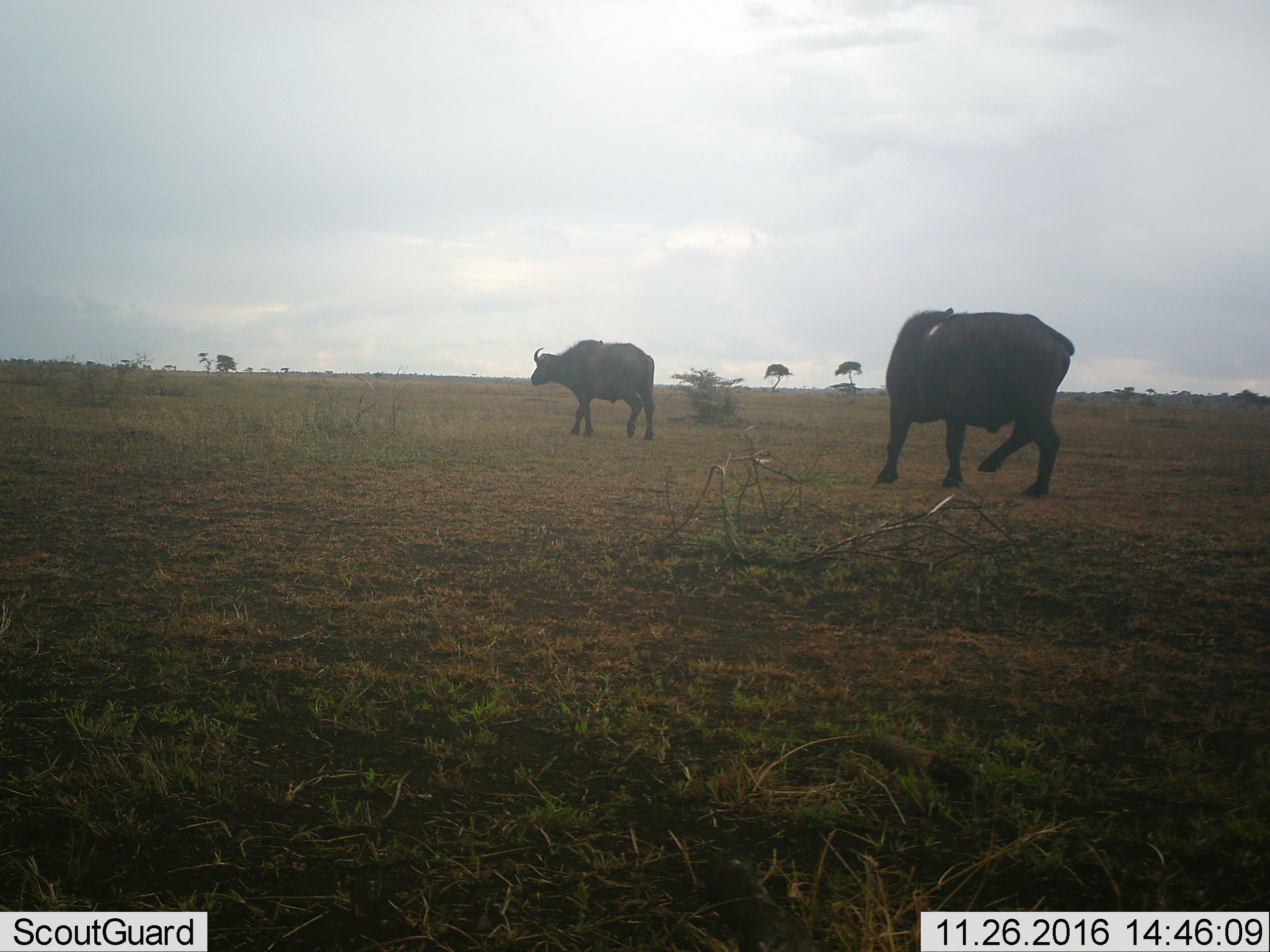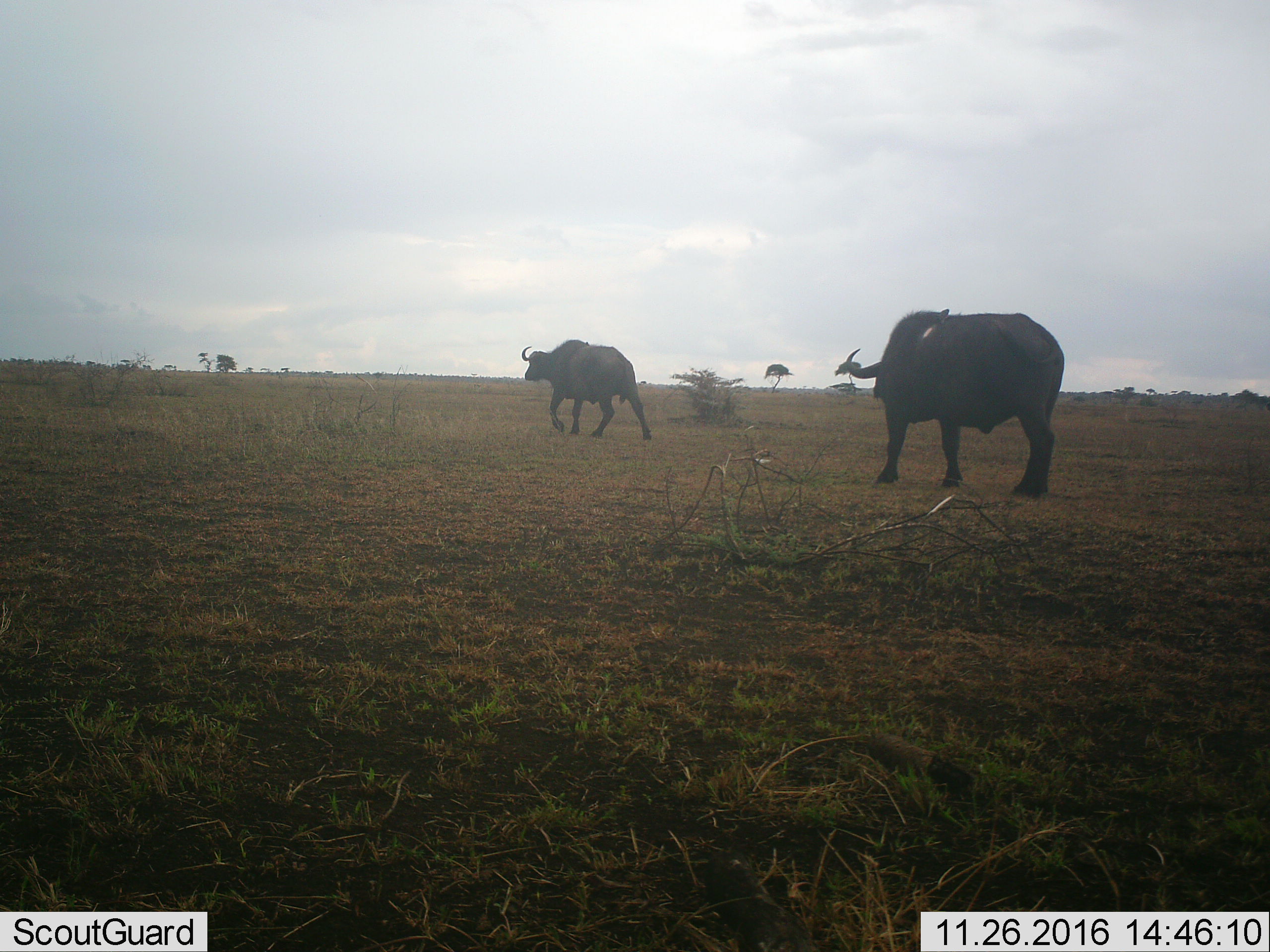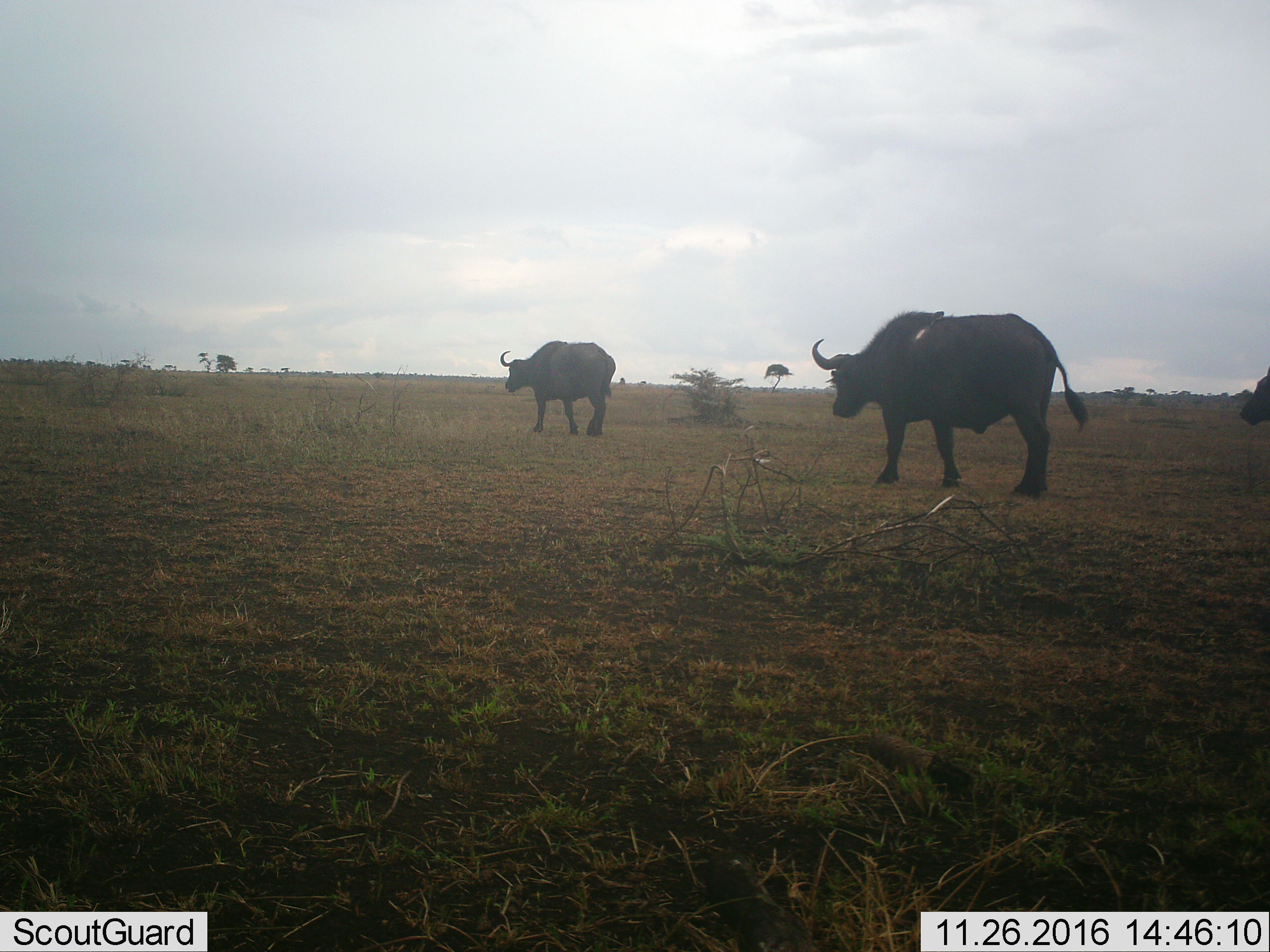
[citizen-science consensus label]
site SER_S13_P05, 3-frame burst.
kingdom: Animalia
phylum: Chordata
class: Mammalia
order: Artiodactyla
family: Bovidae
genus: Syncerus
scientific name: Syncerus caffer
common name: african buffalo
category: buffalo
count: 2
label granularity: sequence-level